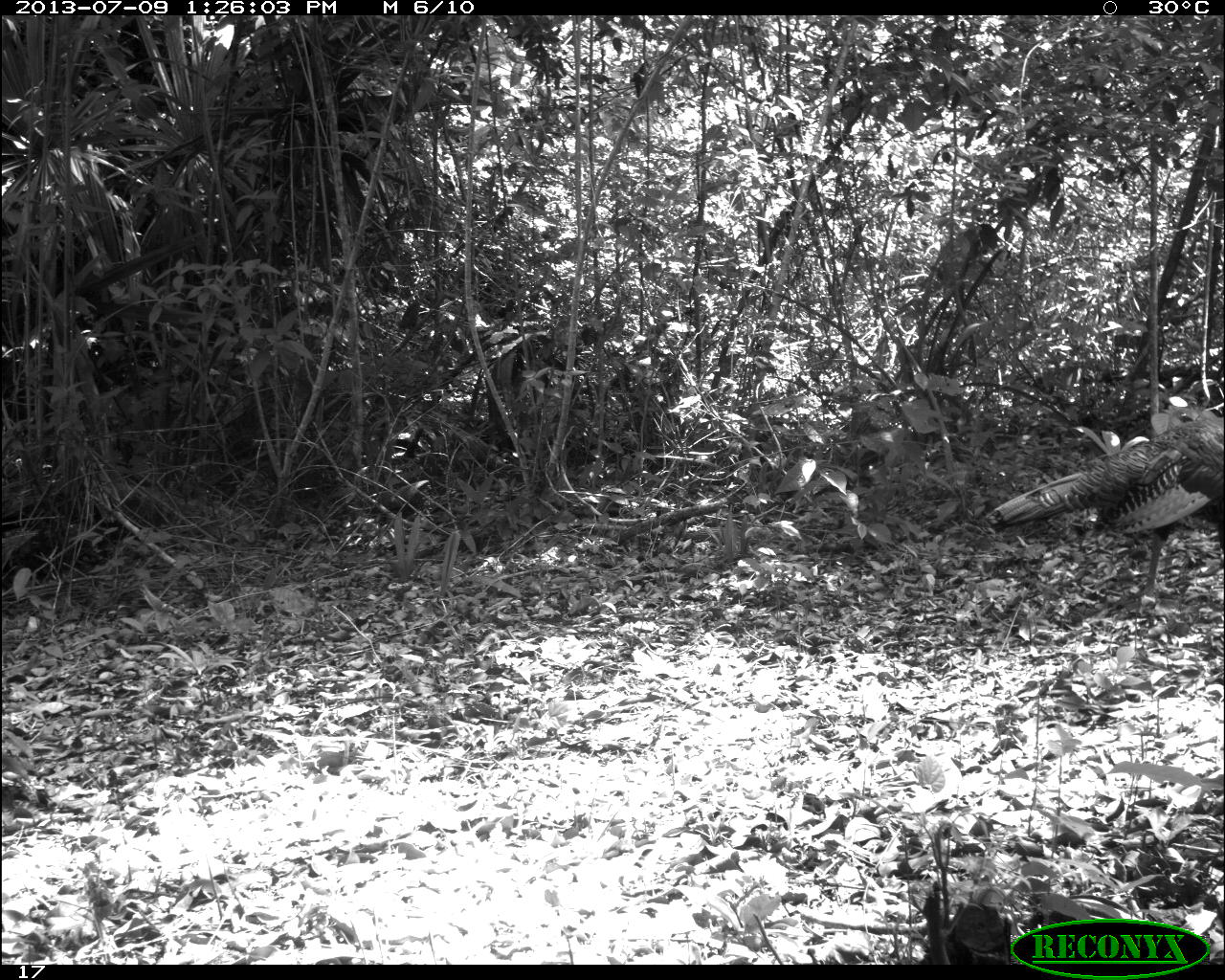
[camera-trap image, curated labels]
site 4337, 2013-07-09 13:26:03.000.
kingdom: Animalia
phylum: Chordata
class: Aves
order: Galliformes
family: Phasianidae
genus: Meleagris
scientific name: Meleagris ocellata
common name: ocellated turkey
Meleagris ocellata (ocellated turkey), count 1, sex female.